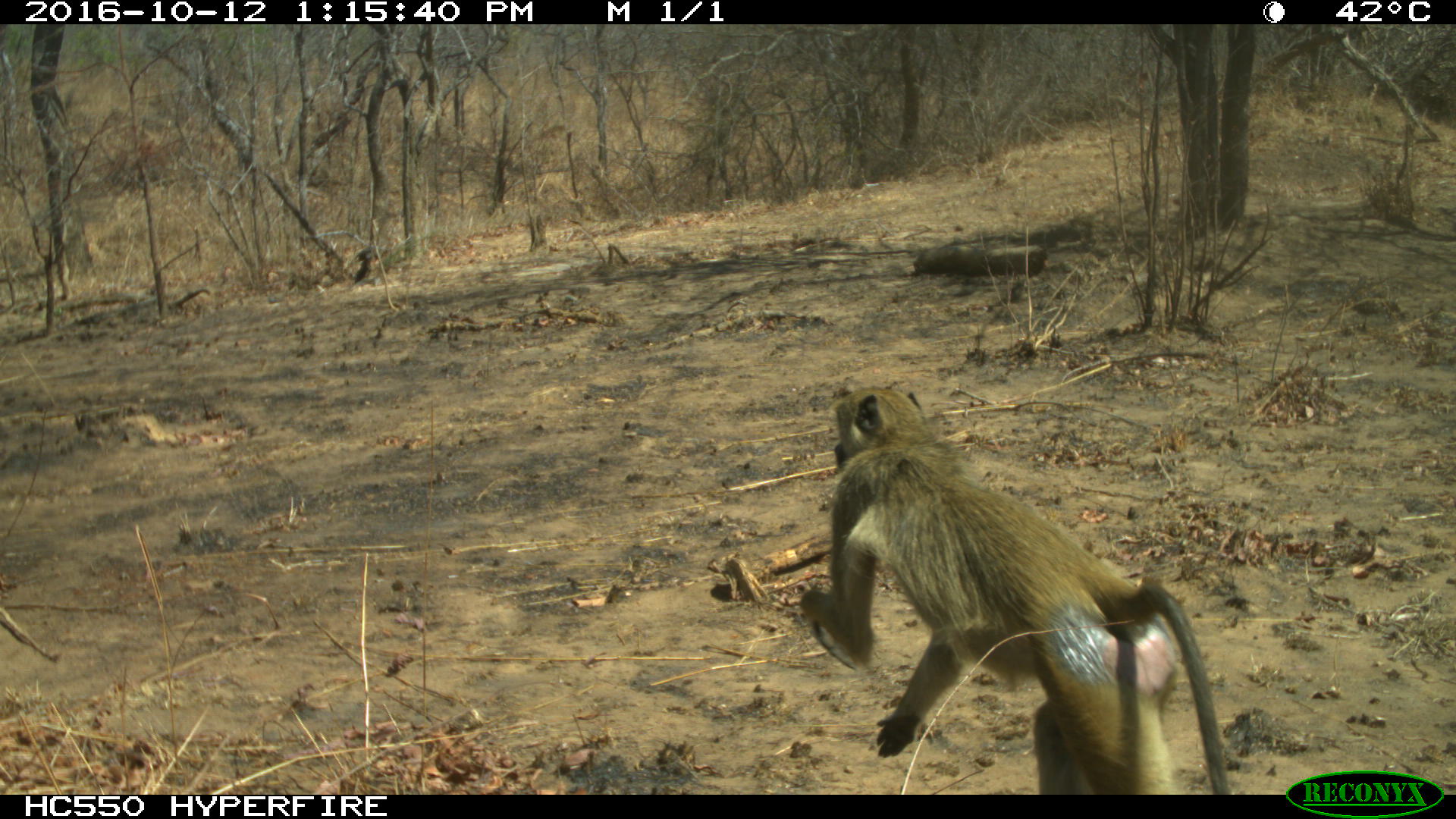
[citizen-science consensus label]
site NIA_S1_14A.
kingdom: Animalia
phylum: Chordata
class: Mammalia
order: Primates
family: Cercopithecidae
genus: Papio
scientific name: Papio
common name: baboon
Baboon (Papio), count 1. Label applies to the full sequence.